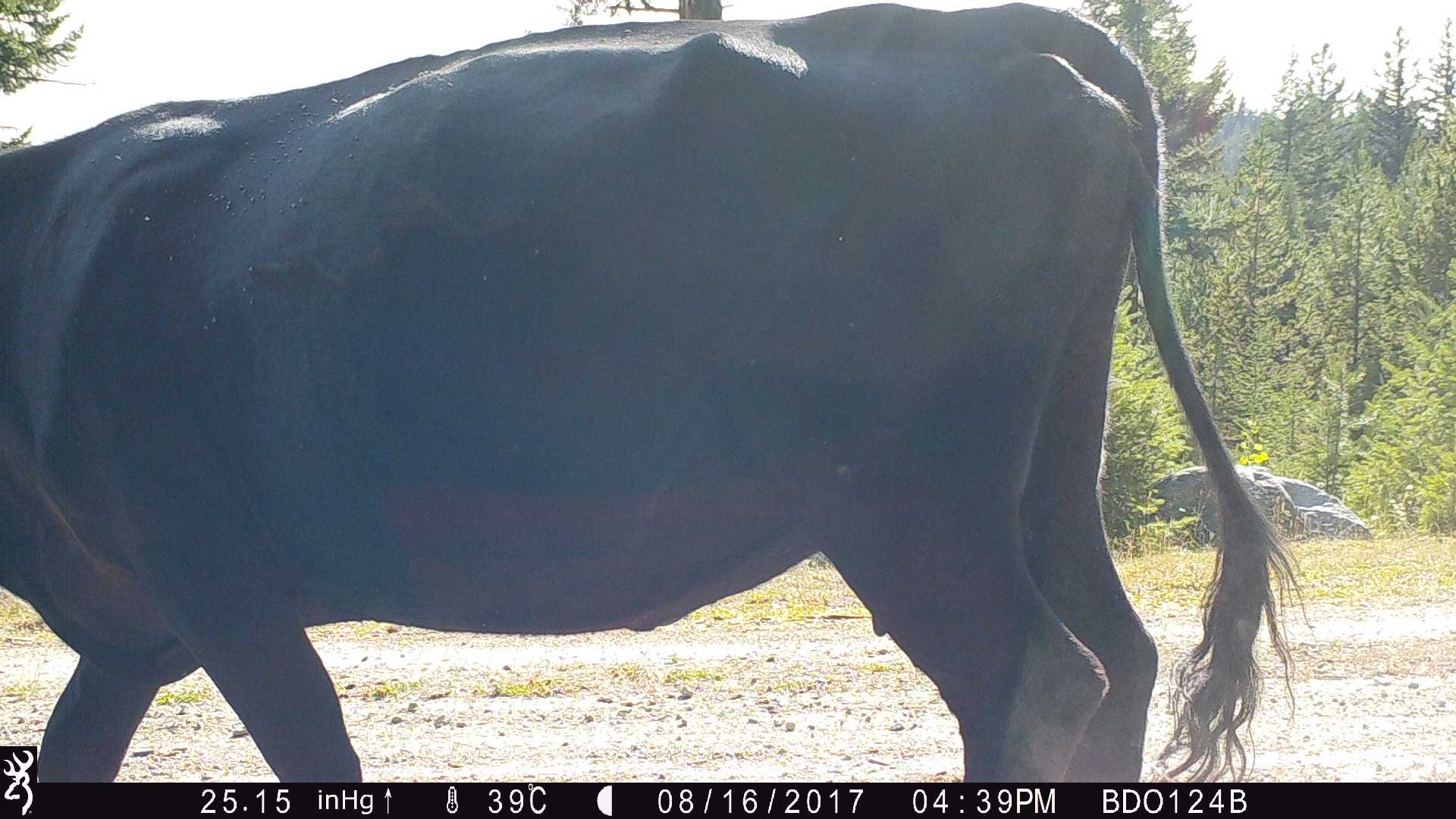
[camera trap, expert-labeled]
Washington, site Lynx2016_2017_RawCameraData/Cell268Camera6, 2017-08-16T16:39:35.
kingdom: Animalia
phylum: Chordata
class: Mammalia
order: Artiodactyla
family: Bovidae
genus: Bos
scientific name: Bos taurus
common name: domestic cattle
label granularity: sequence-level